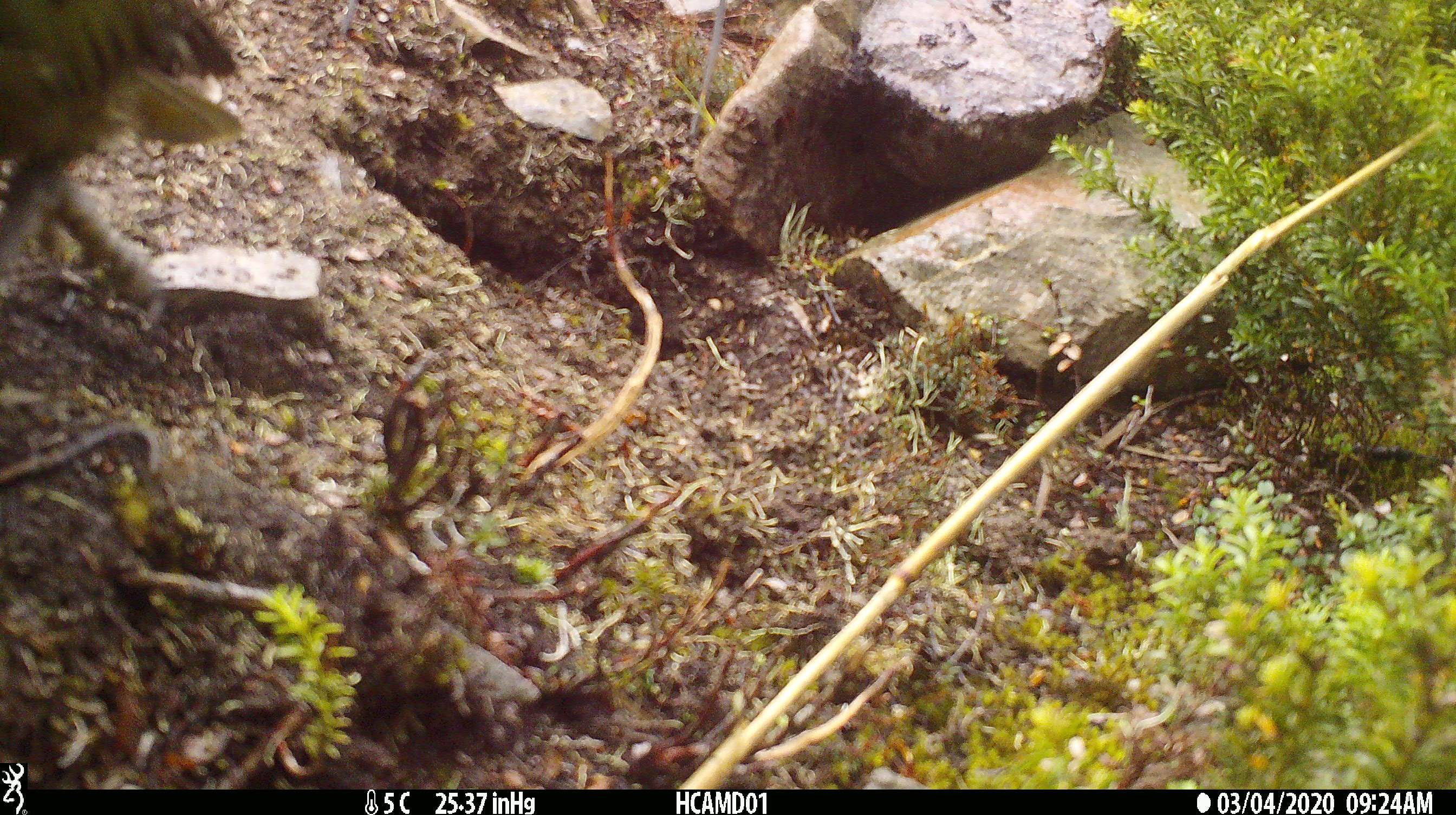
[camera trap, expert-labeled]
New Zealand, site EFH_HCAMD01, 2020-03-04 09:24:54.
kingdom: Animalia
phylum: Chordata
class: Aves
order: Psittaciformes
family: Strigopidae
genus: Nestor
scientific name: Nestor notabilis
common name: kea